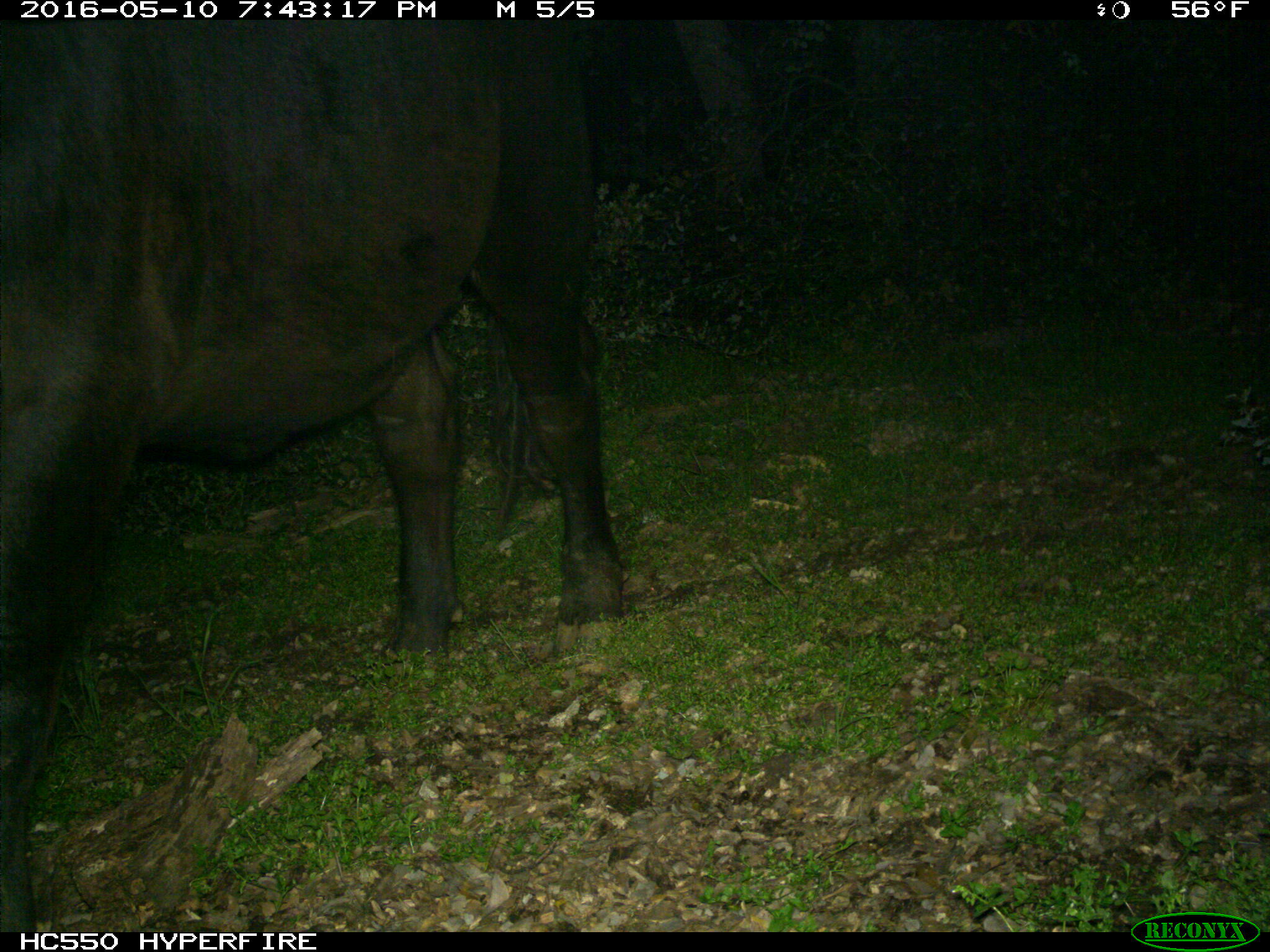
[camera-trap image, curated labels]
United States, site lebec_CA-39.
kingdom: Animalia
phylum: Chordata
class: Mammalia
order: Artiodactyla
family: Bovidae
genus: Bos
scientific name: Bos taurus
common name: domestic cow